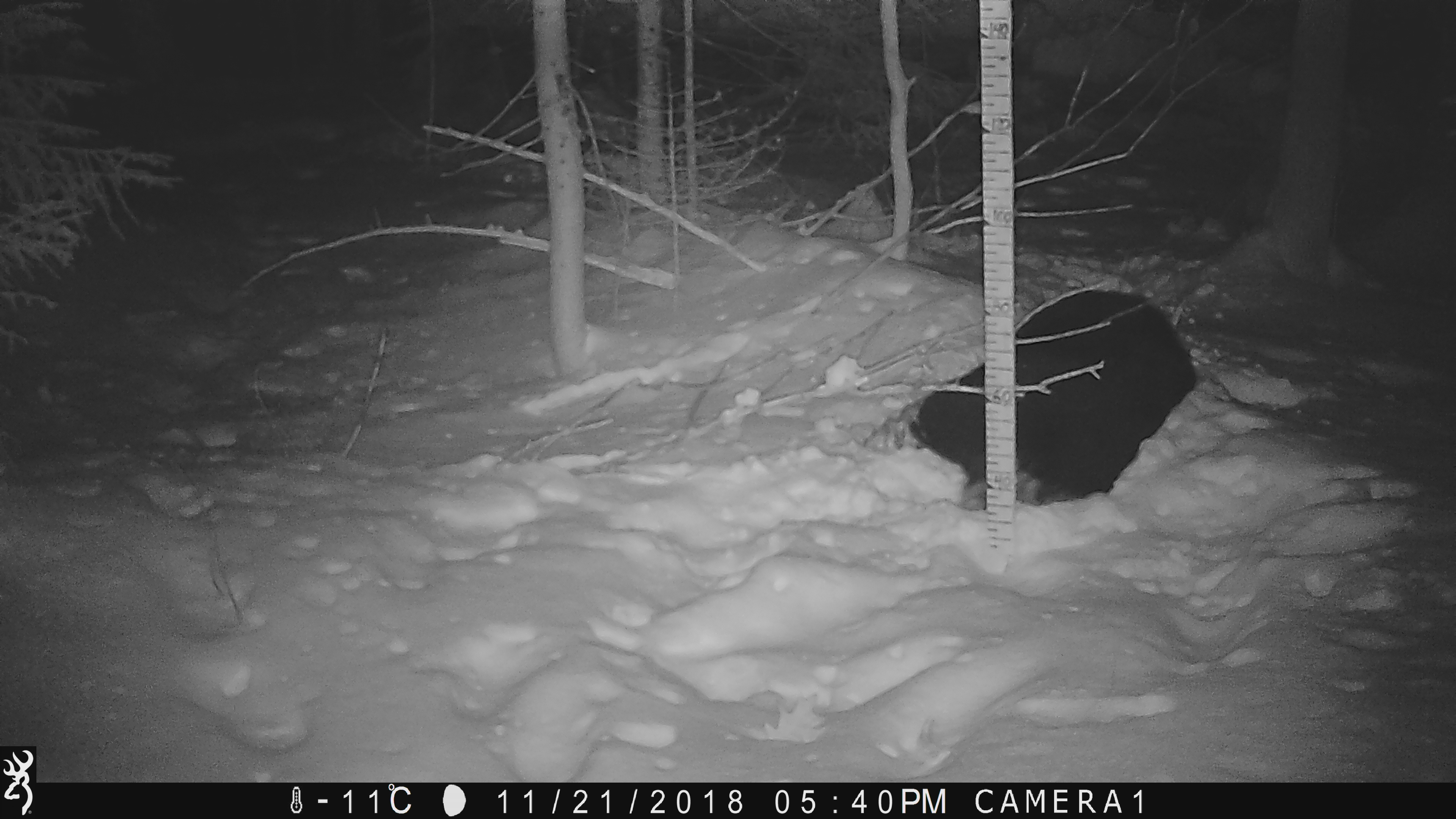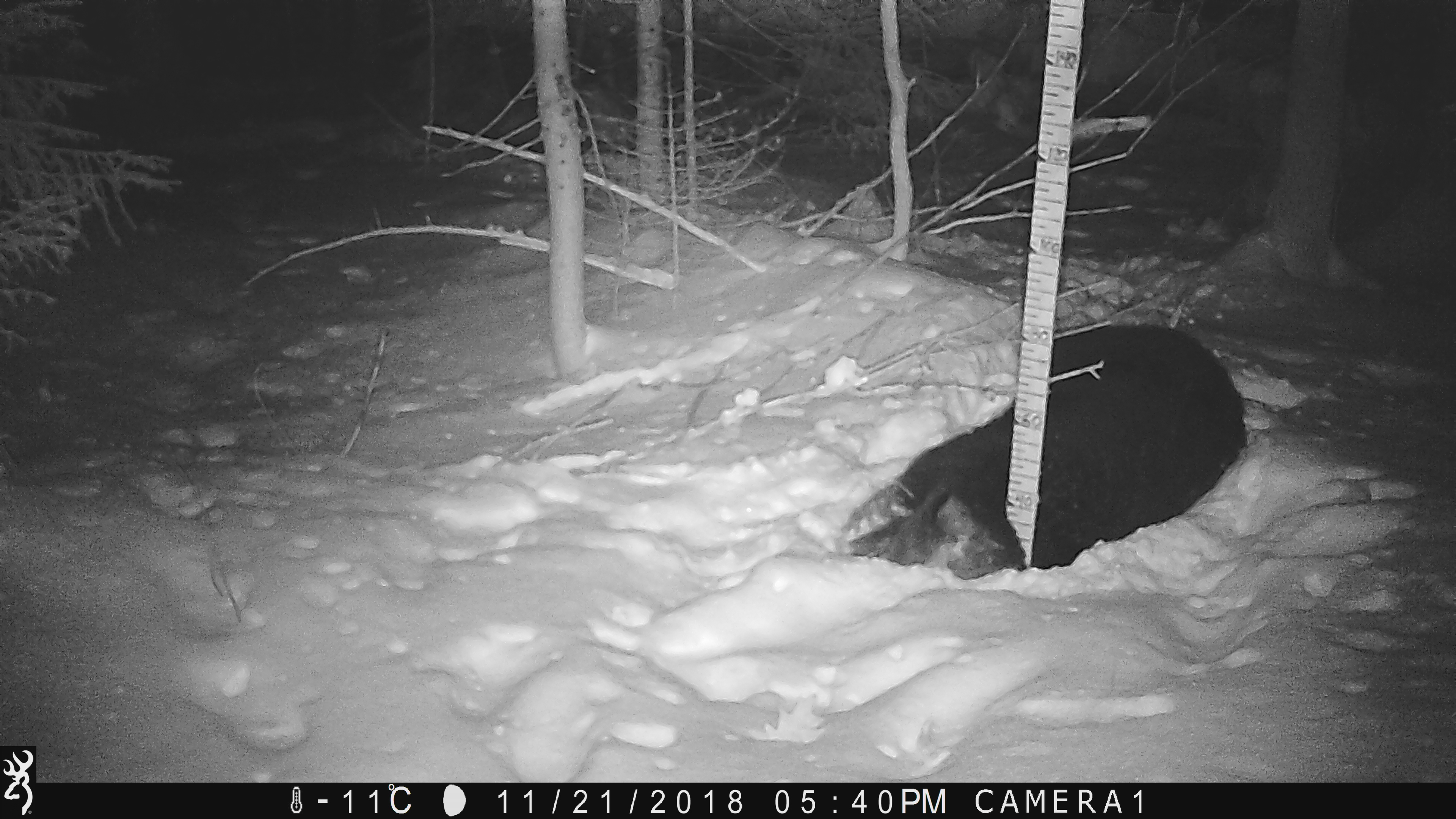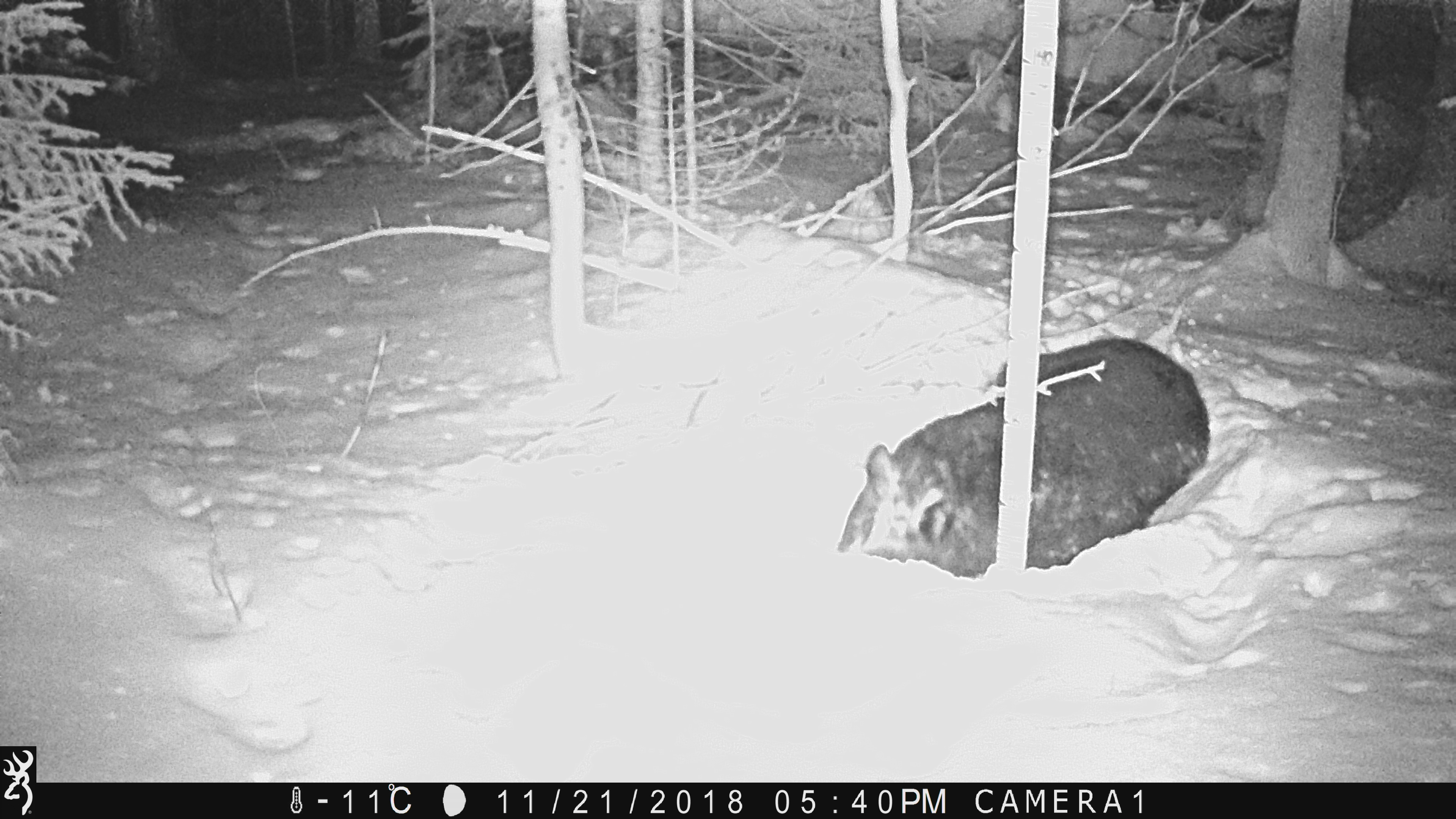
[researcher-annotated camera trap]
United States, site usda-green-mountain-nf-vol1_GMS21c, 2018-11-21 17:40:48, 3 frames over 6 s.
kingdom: Animalia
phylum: Chordata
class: Mammalia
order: Carnivora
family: Ursidae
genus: Ursus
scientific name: Ursus americanus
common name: black bear